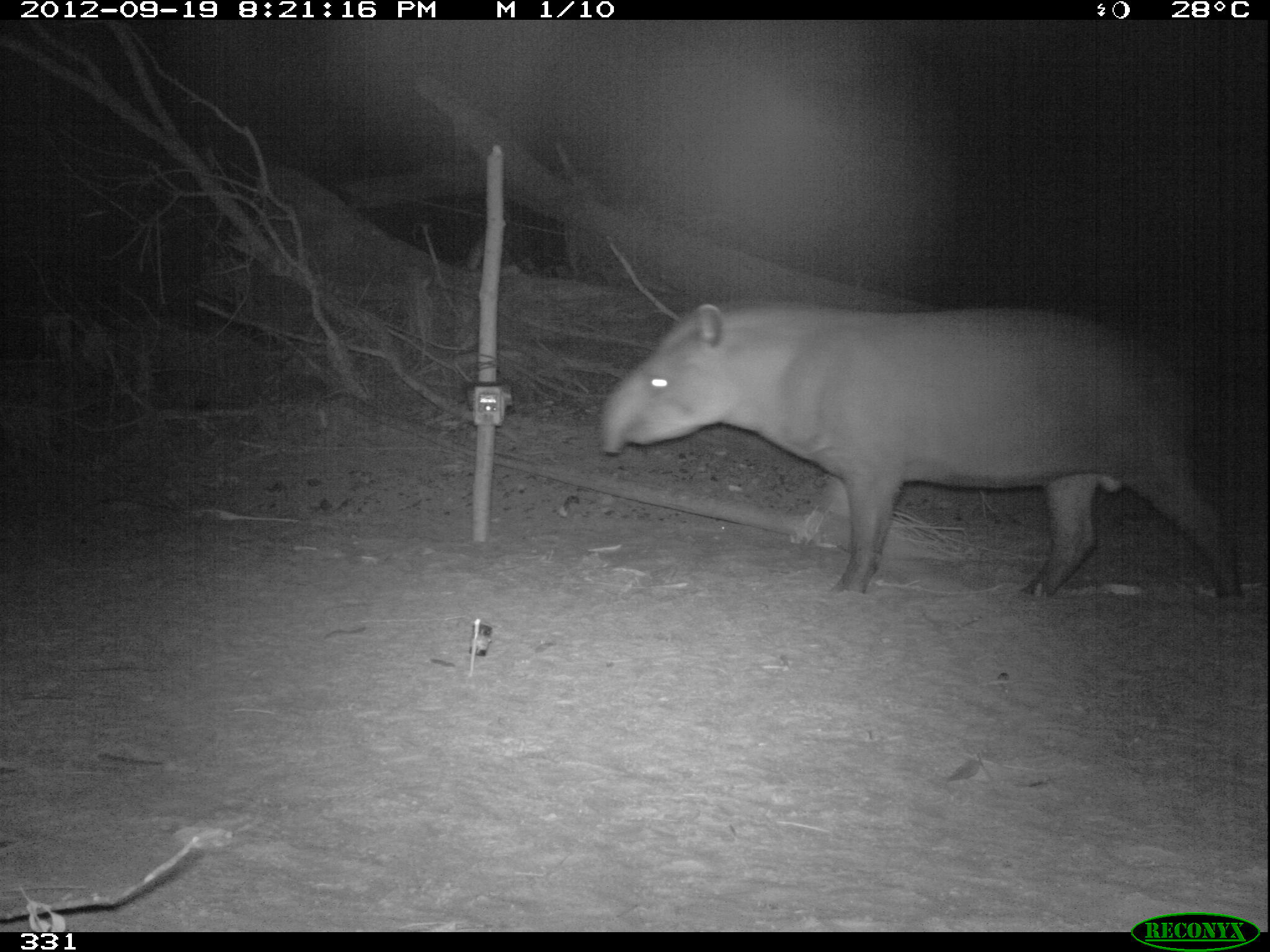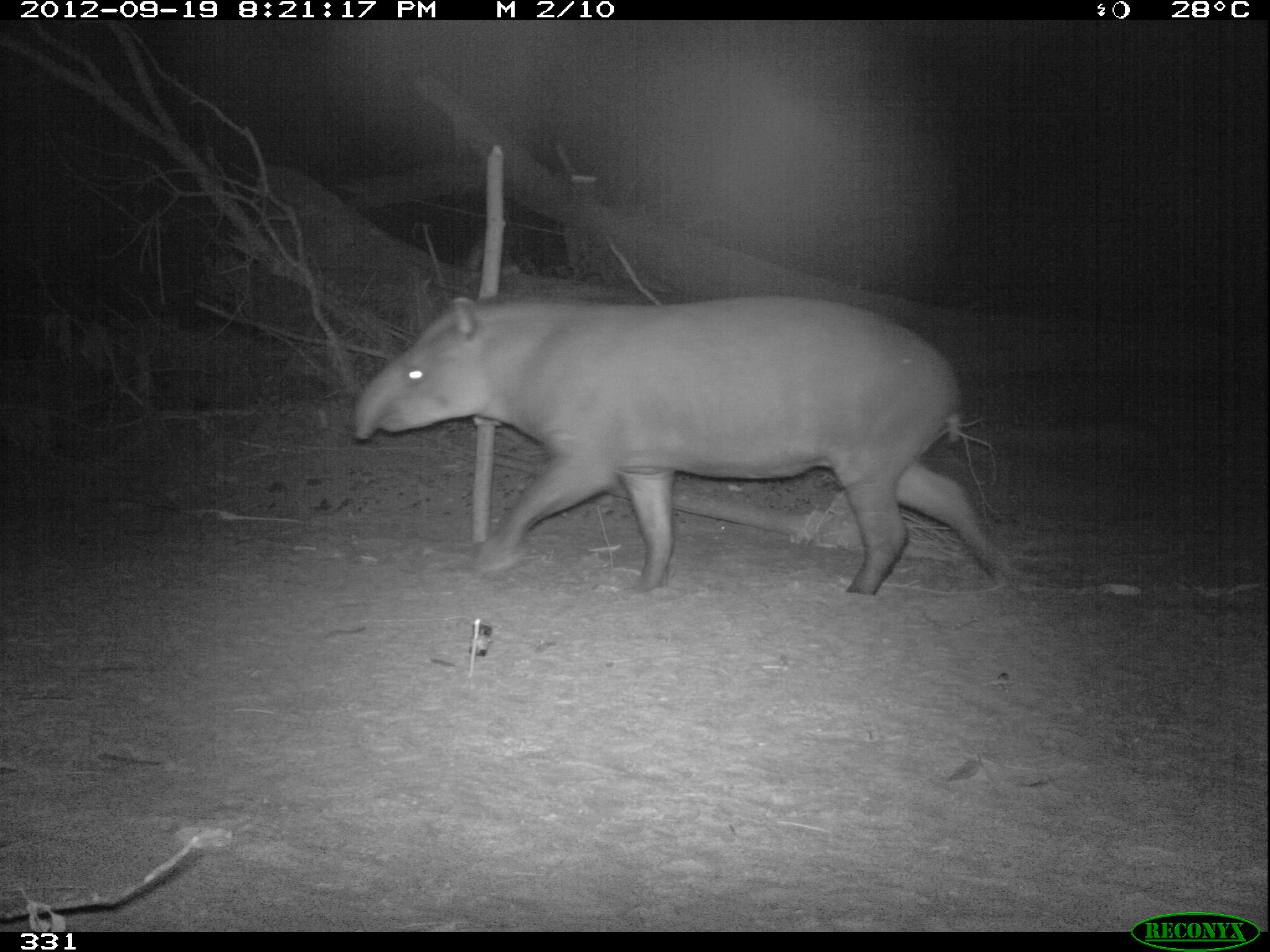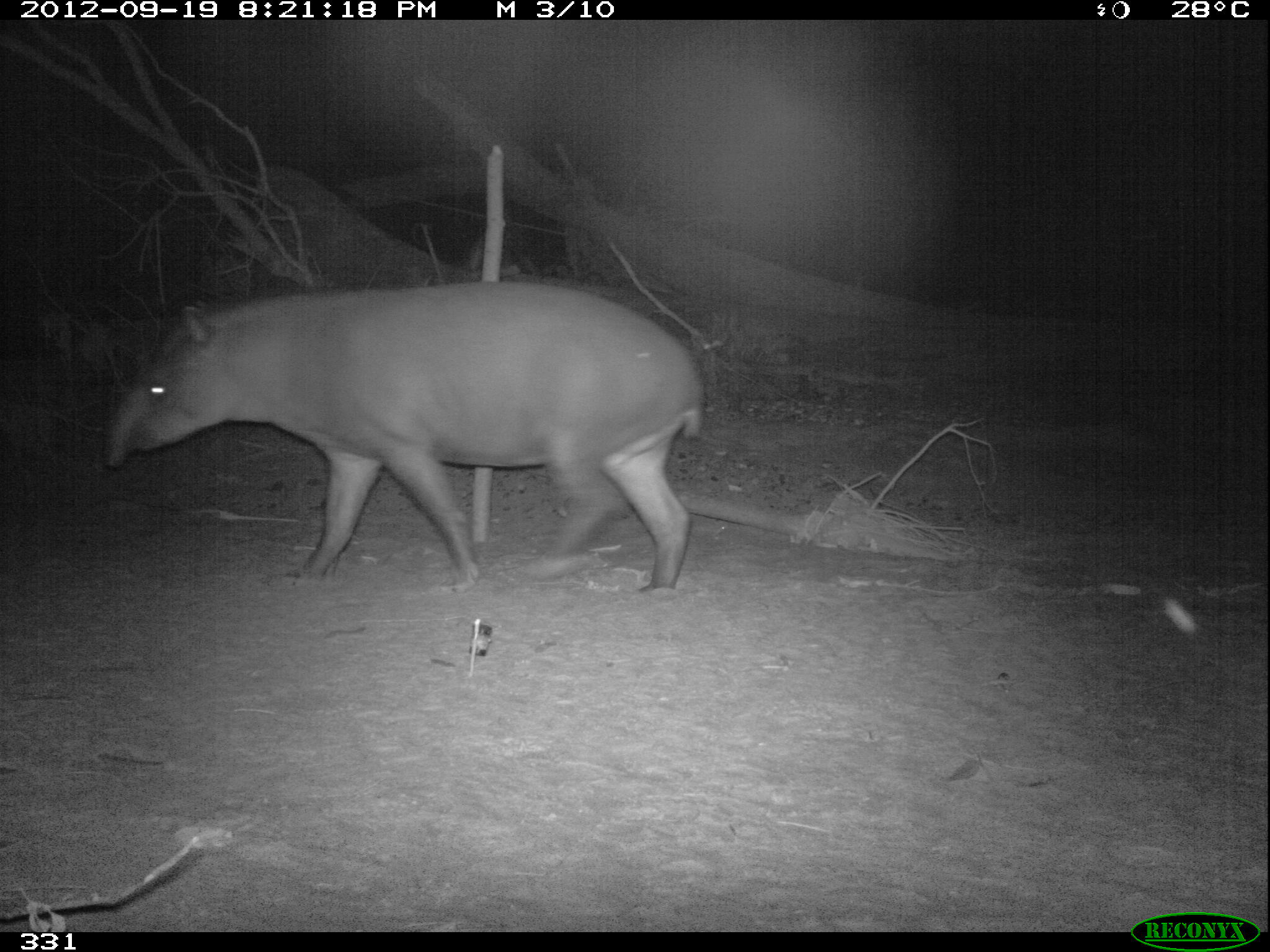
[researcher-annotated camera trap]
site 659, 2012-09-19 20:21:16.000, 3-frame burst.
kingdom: Animalia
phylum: Chordata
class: Mammalia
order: Perissodactyla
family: Tapiridae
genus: Tapirus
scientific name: Tapirus terrestris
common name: south american tapir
Tapirus terrestris (south american tapir).